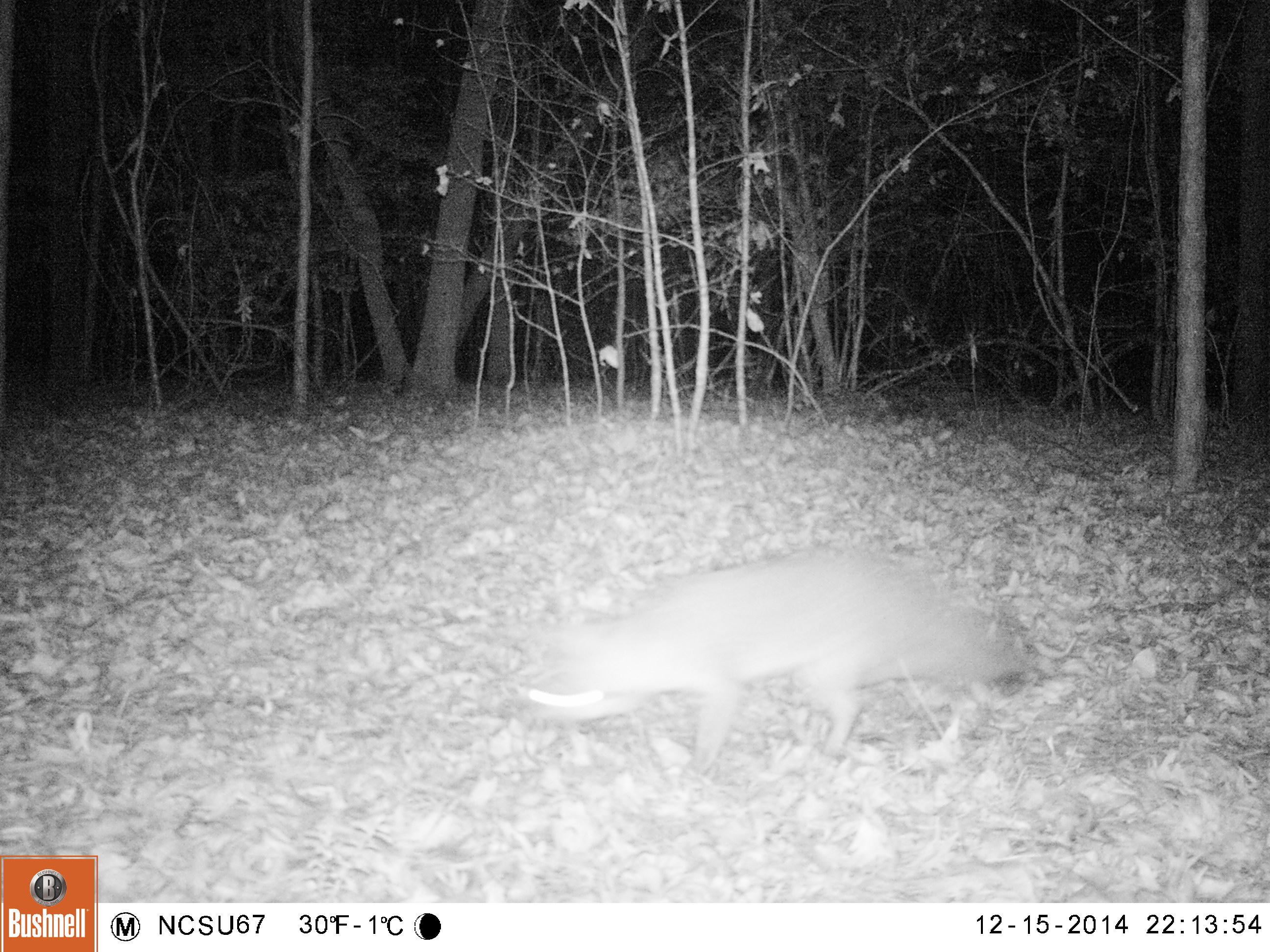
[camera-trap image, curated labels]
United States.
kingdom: Animalia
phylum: Chordata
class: Mammalia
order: Carnivora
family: Canidae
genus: Urocyon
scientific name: Urocyon cinereoargenteus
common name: gray fox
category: Grey Fox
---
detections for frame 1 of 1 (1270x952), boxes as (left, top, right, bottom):
Grey Fox: (515, 543, 1047, 786)